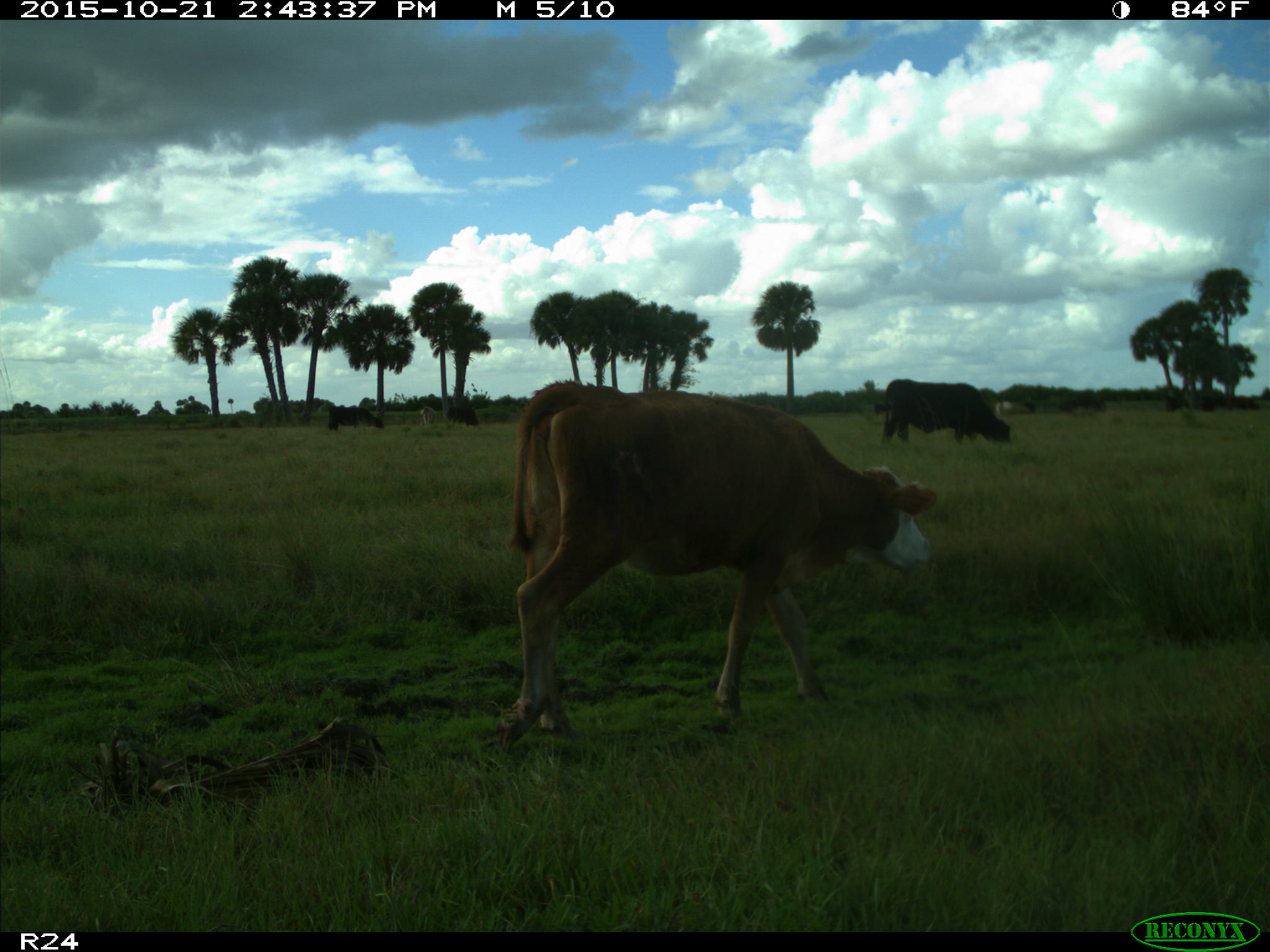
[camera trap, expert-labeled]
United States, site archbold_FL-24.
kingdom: Animalia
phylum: Chordata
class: Mammalia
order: Artiodactyla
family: Bovidae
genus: Bos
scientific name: Bos taurus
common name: domestic cow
Bos taurus (domestic cow).